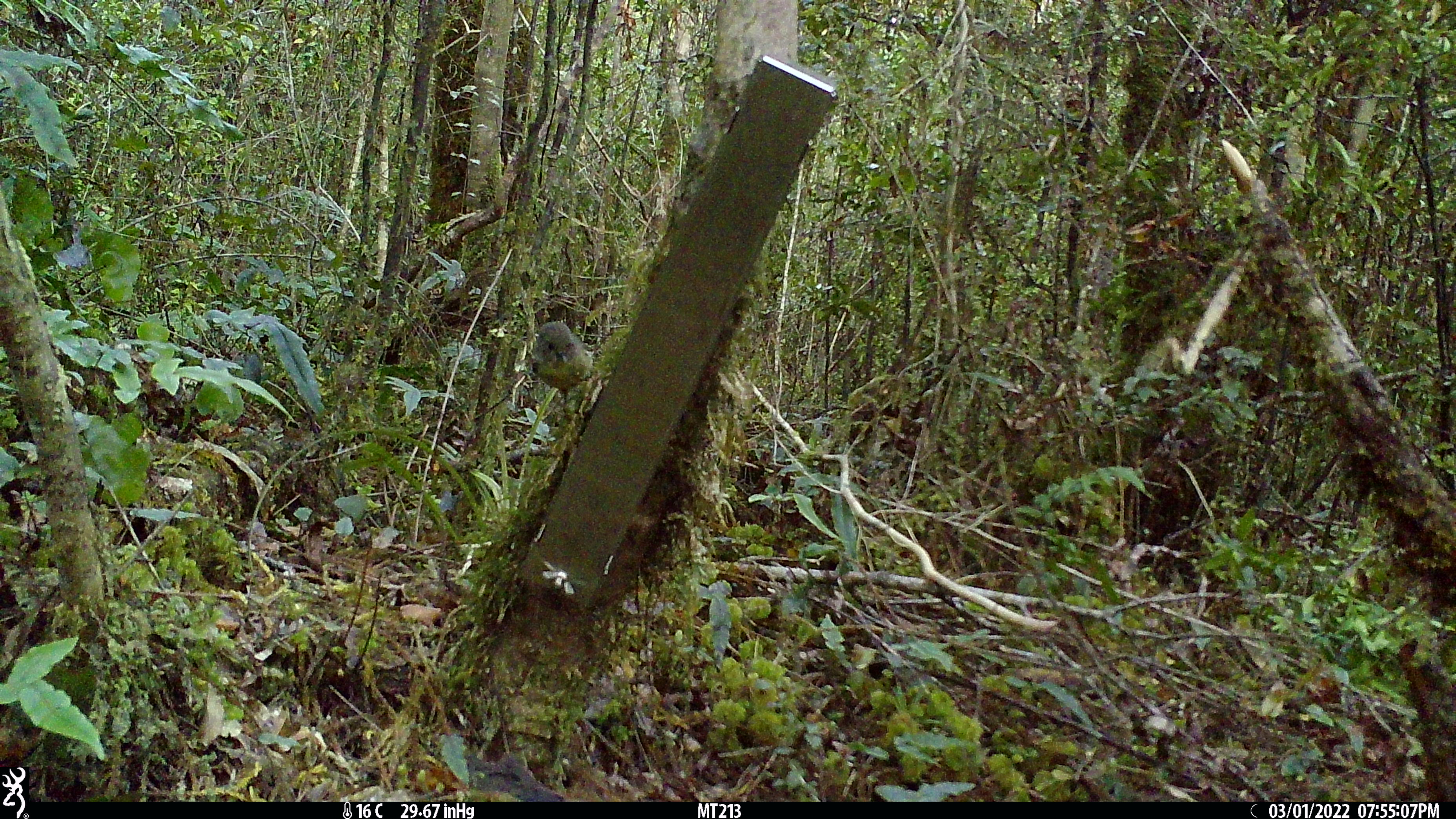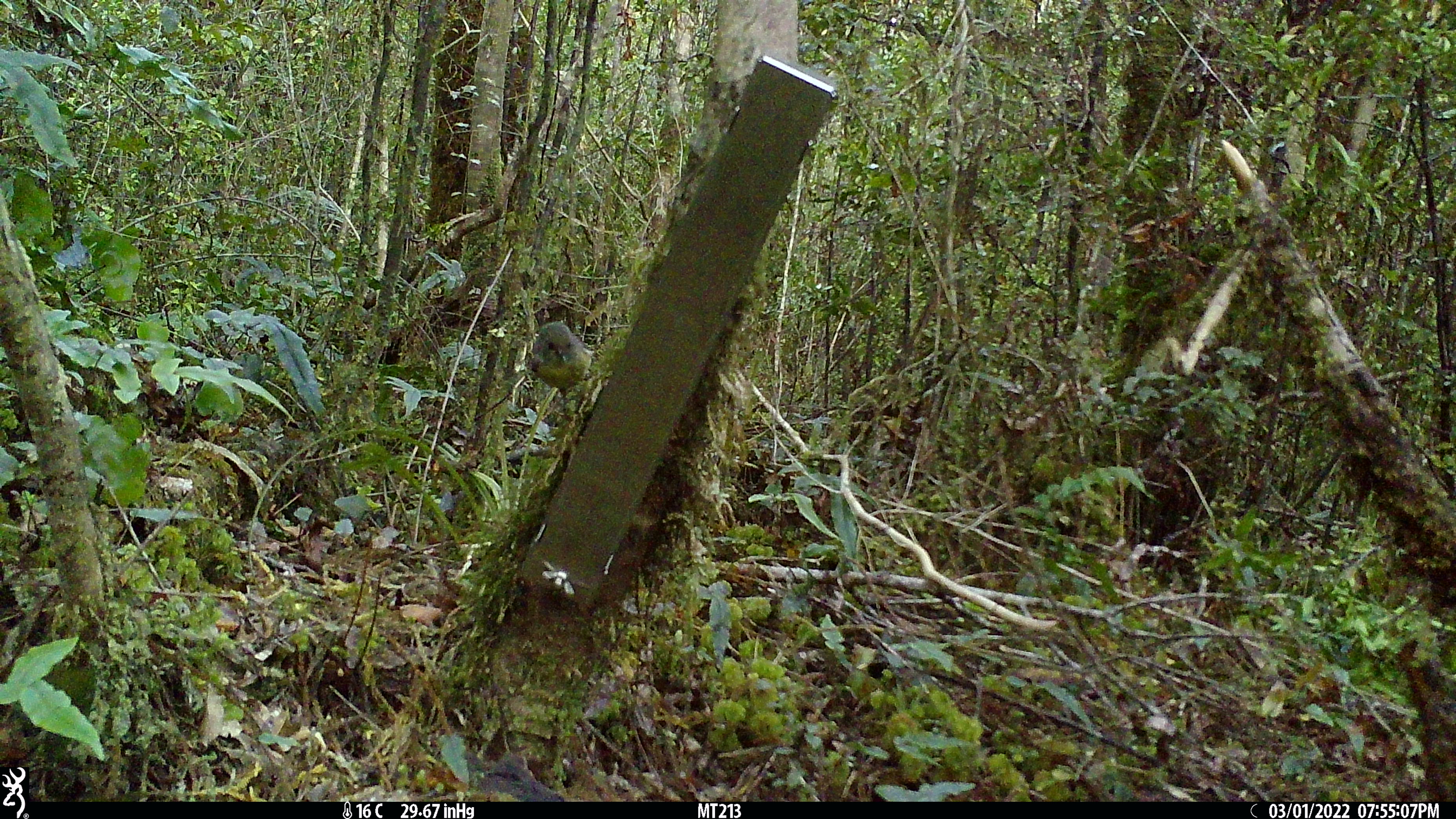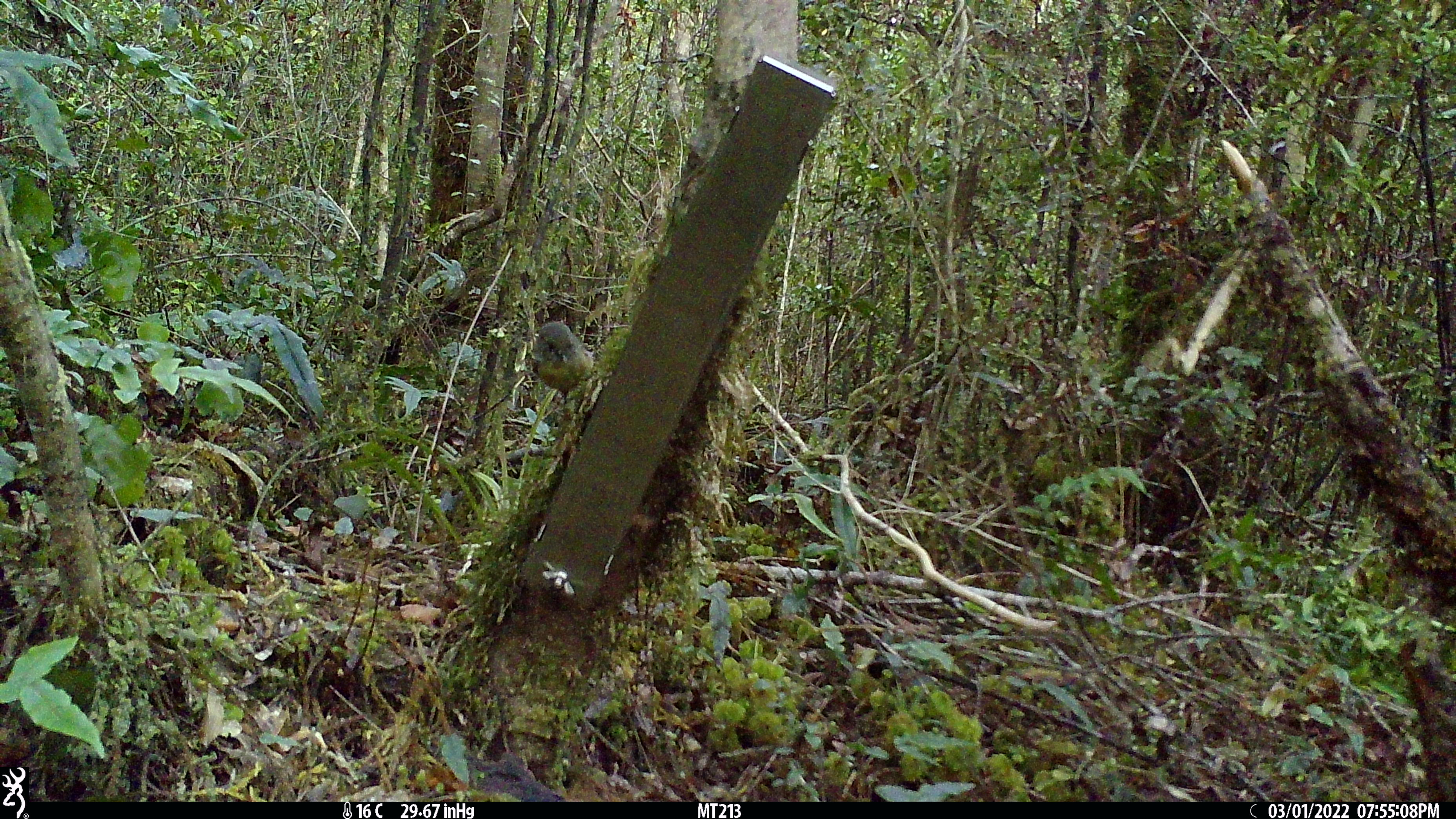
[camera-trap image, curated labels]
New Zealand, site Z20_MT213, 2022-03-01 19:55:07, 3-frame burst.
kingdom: Animalia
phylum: Chordata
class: Aves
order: Passeriformes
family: Petroicidae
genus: Petroica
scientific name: Petroica macrocephala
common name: tomtit